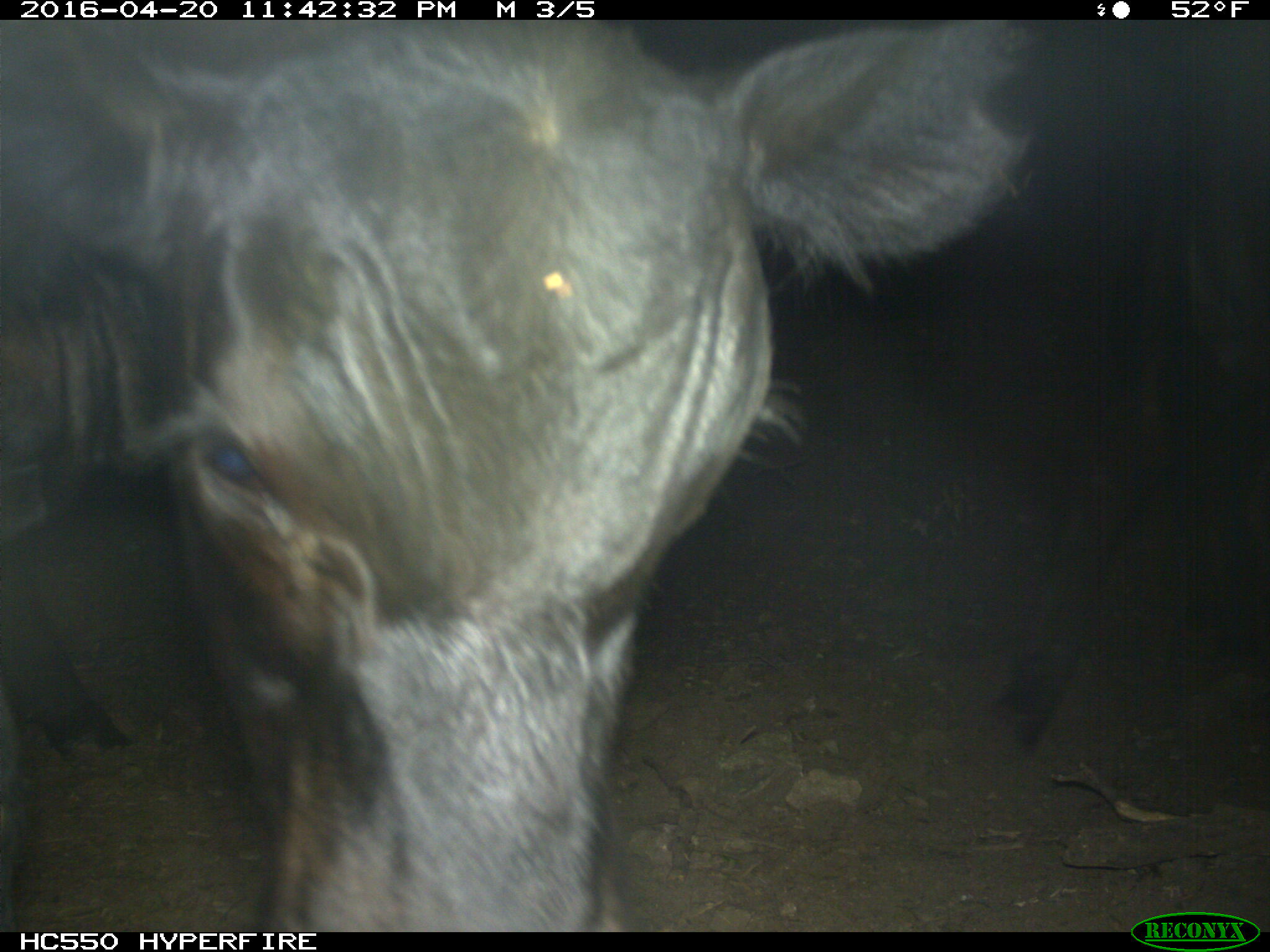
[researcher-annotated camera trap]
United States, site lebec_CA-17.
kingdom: Animalia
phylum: Chordata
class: Mammalia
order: Artiodactyla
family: Bovidae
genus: Bos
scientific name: Bos taurus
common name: domestic cow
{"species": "Bos taurus (domestic cow)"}